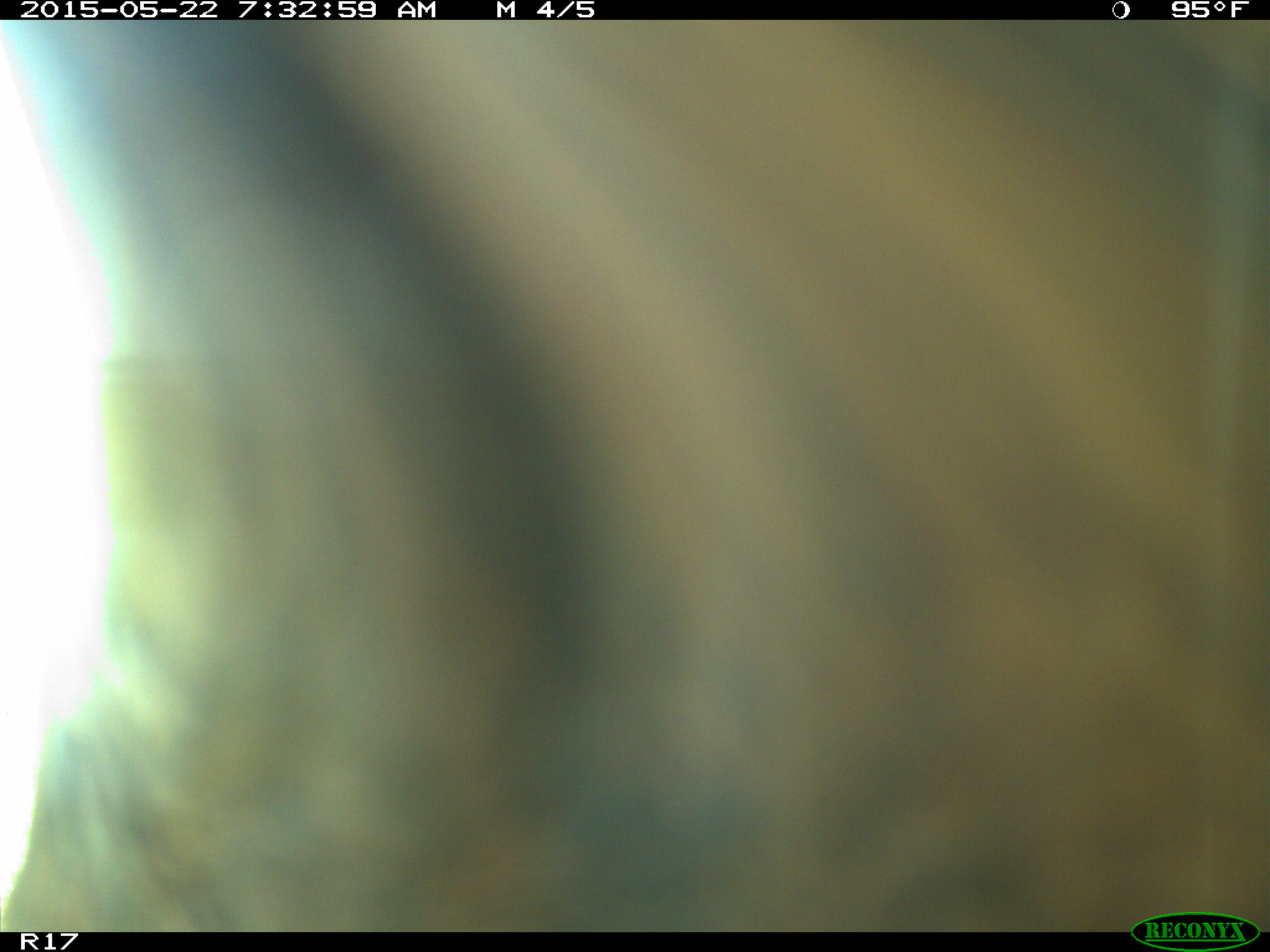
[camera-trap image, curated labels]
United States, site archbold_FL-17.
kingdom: Animalia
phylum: Chordata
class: Mammalia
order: Artiodactyla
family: Bovidae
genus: Bos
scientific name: Bos taurus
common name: domestic cow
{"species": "Bos taurus (domestic cow)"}